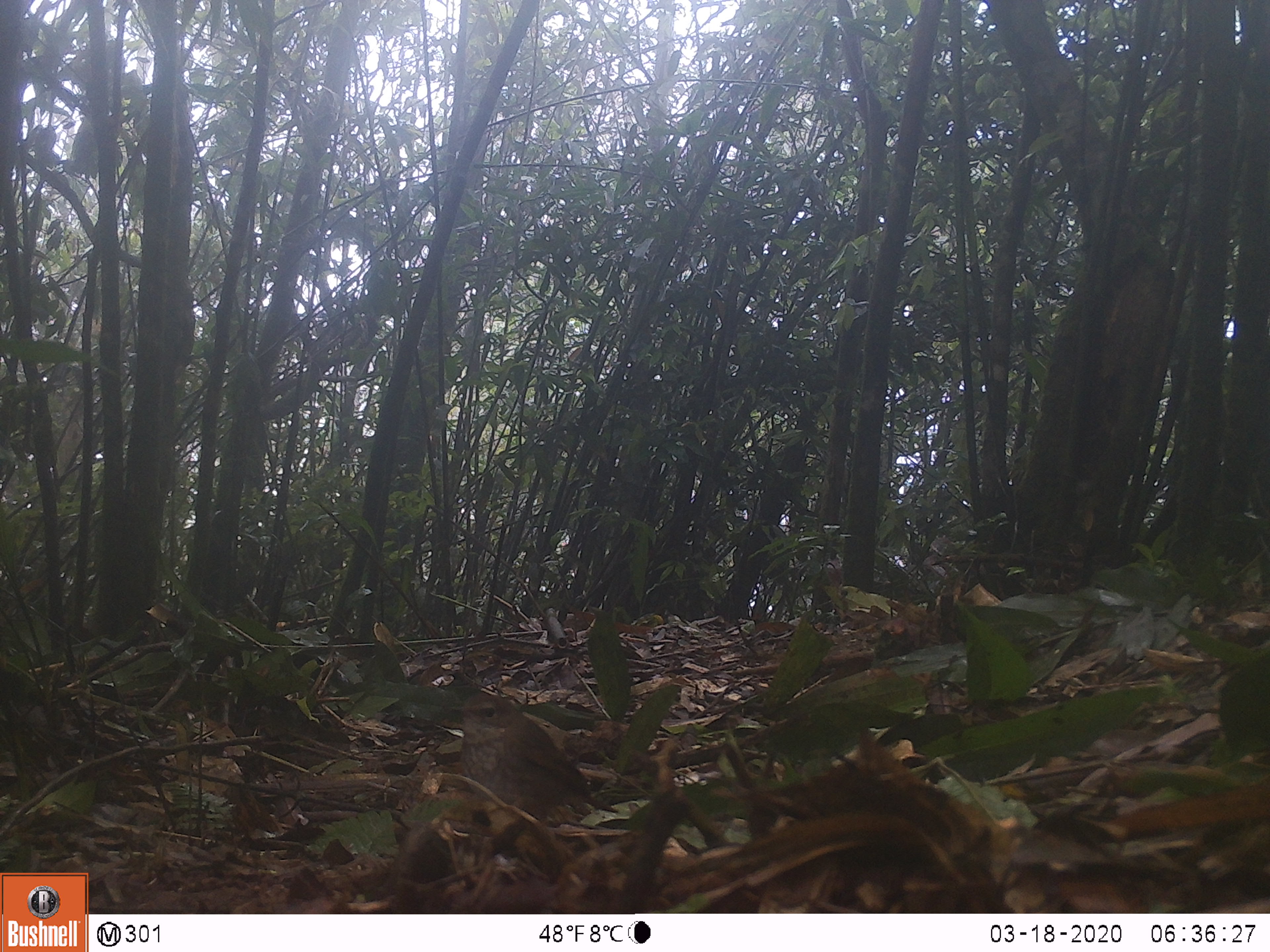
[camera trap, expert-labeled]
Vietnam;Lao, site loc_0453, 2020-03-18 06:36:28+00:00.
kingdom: Animalia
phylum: Chordata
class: Aves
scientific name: Aves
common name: bird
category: unidentified bird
Unidentified bird (bird) (Aves). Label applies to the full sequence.